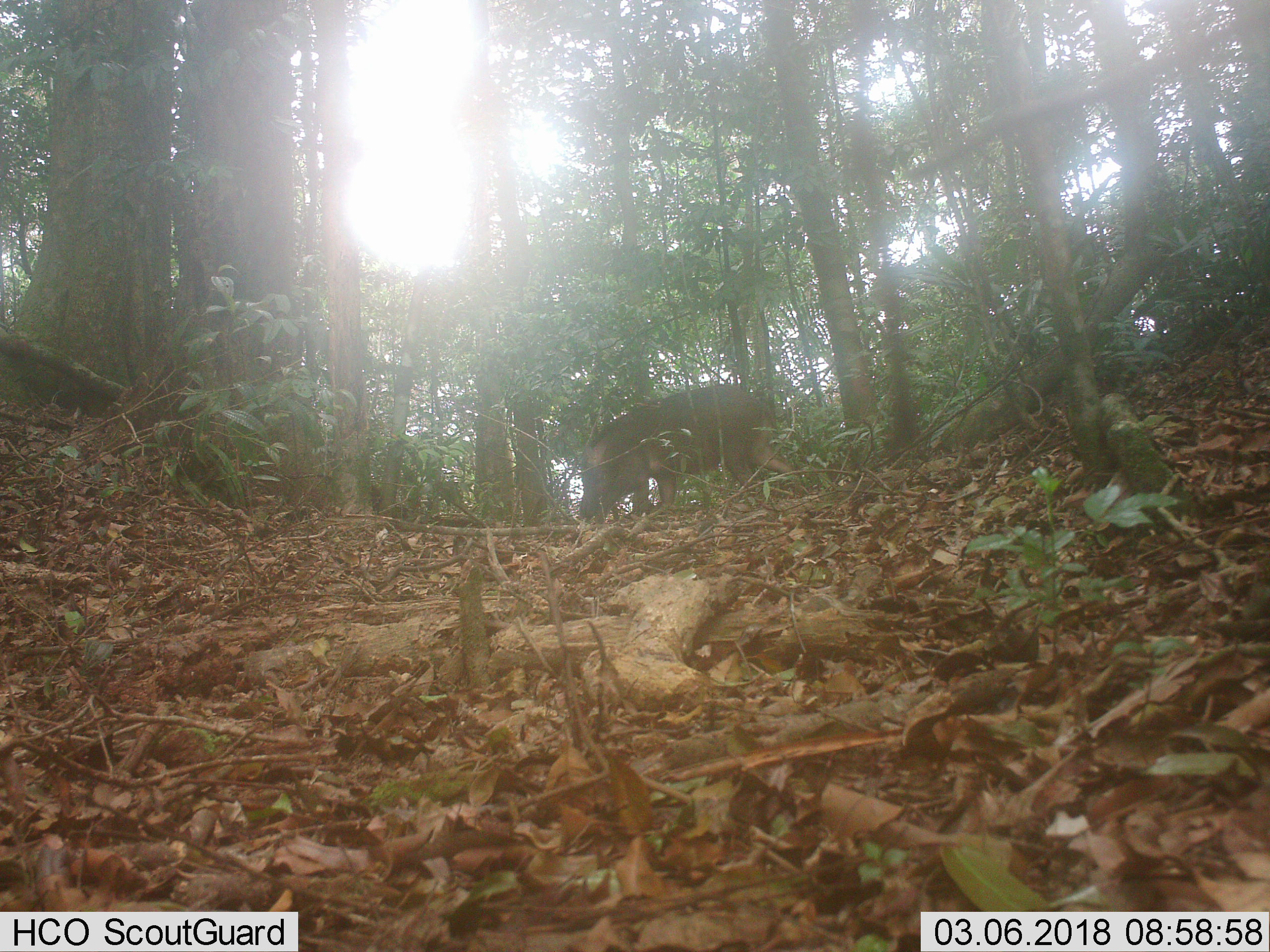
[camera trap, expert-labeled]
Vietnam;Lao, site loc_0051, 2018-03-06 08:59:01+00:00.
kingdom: Animalia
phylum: Chordata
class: Mammalia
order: Artiodactyla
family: Suidae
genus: Sus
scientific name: Sus scrofa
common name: eurasian wild pig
Eurasian wild pig (Sus scrofa). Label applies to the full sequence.